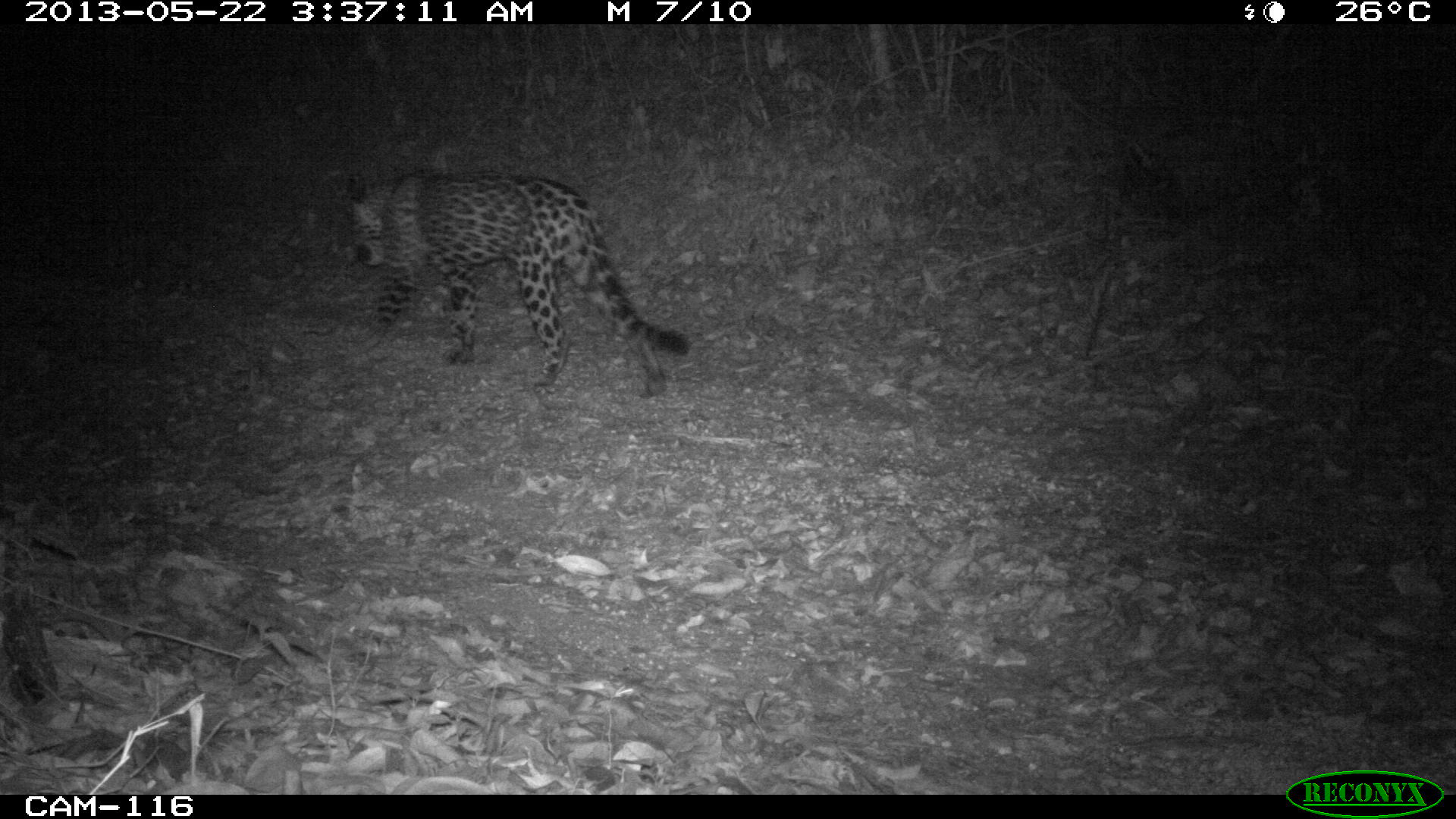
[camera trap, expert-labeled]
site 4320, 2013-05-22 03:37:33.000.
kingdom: Animalia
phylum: Chordata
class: Mammalia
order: Carnivora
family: Felidae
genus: Panthera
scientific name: Panthera onca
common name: jaguar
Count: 1.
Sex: male.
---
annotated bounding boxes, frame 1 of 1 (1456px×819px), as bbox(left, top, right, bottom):
panthera onca: bbox(339, 171, 690, 397)